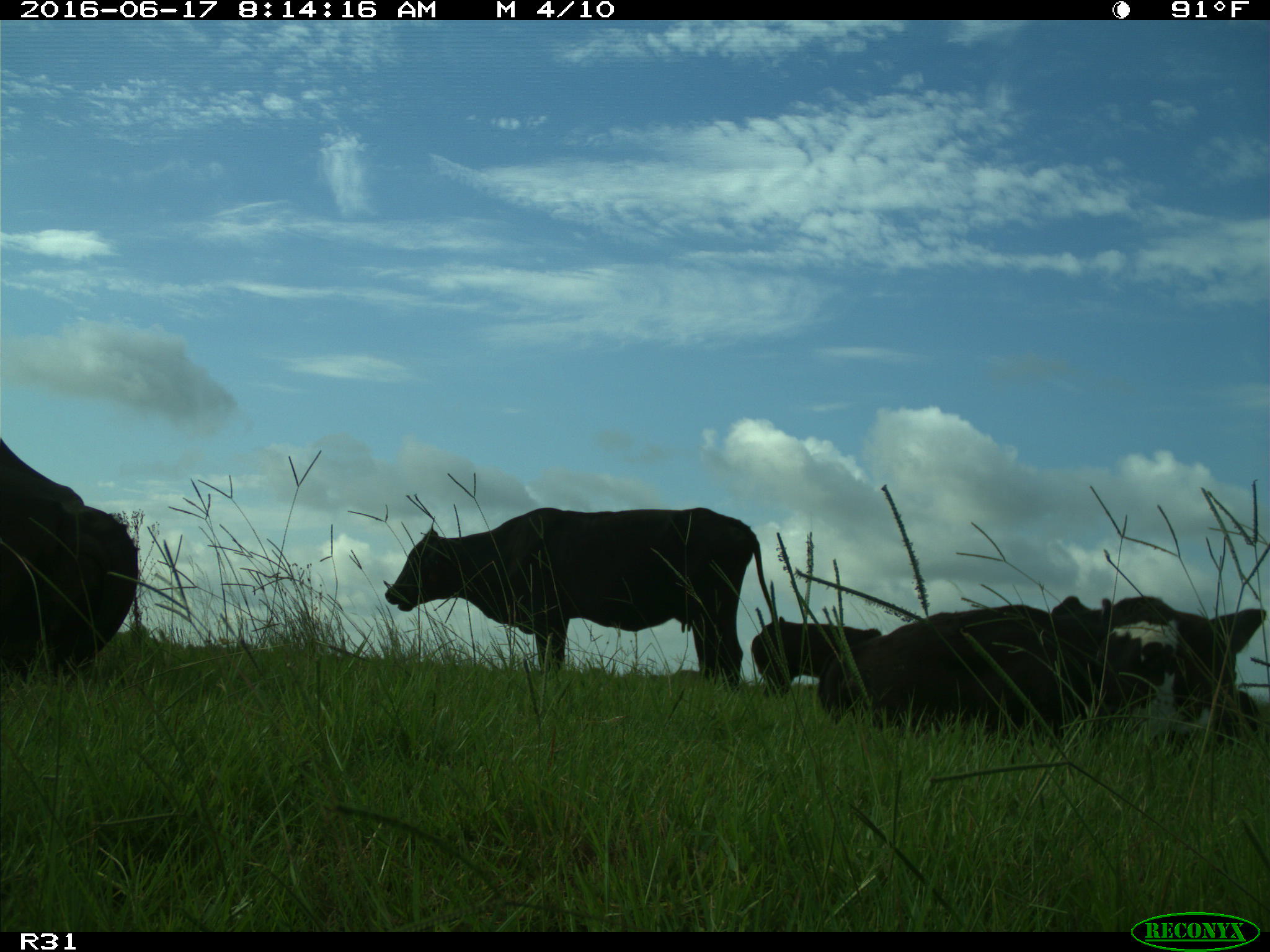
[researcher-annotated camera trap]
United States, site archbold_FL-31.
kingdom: Animalia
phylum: Chordata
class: Mammalia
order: Artiodactyla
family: Bovidae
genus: Bos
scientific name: Bos taurus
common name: domestic cow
Bos taurus (domestic cow).